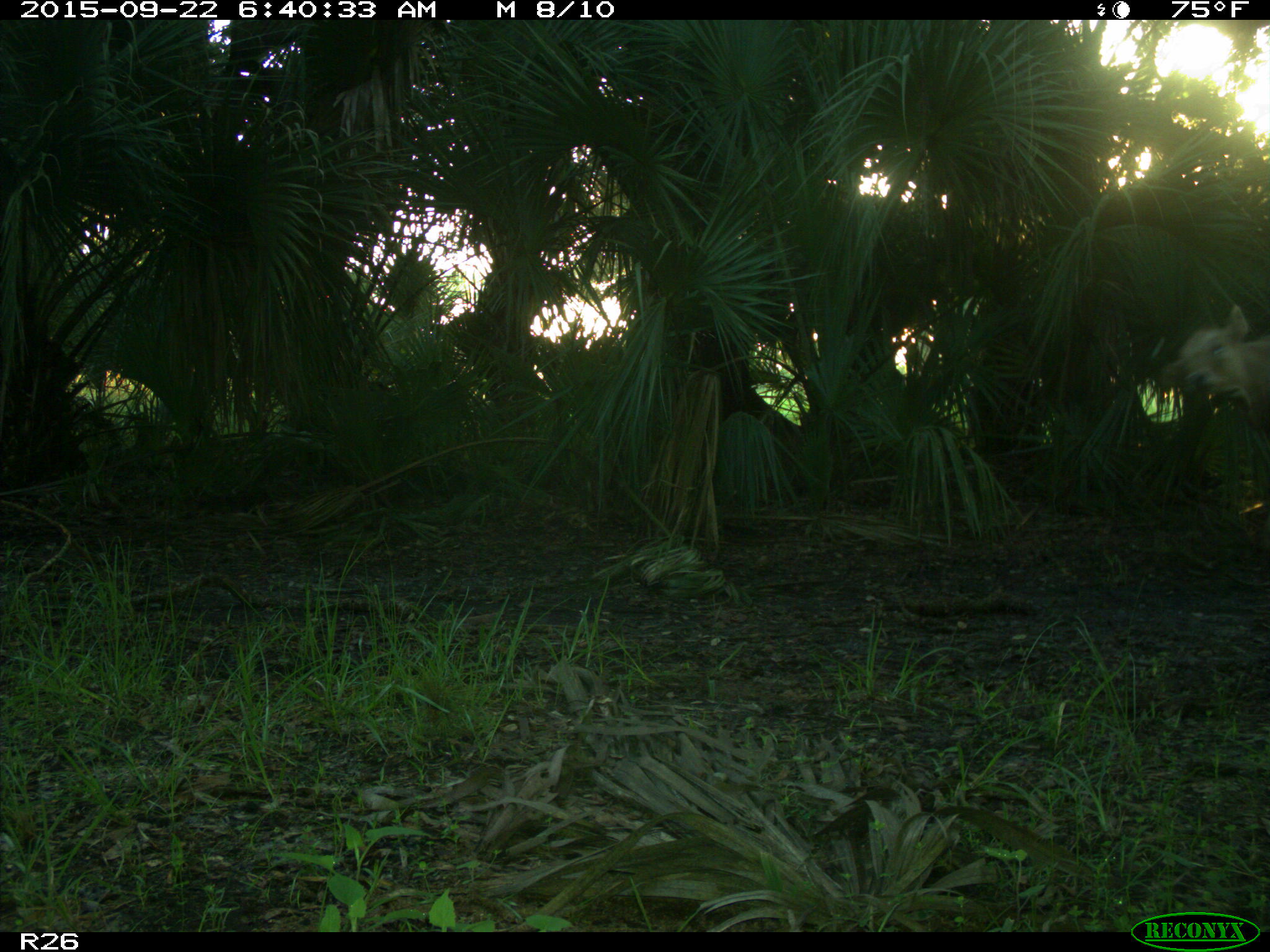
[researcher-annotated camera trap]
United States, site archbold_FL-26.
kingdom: Animalia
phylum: Chordata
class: Mammalia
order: Artiodactyla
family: Bovidae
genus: Bos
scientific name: Bos taurus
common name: domestic cow